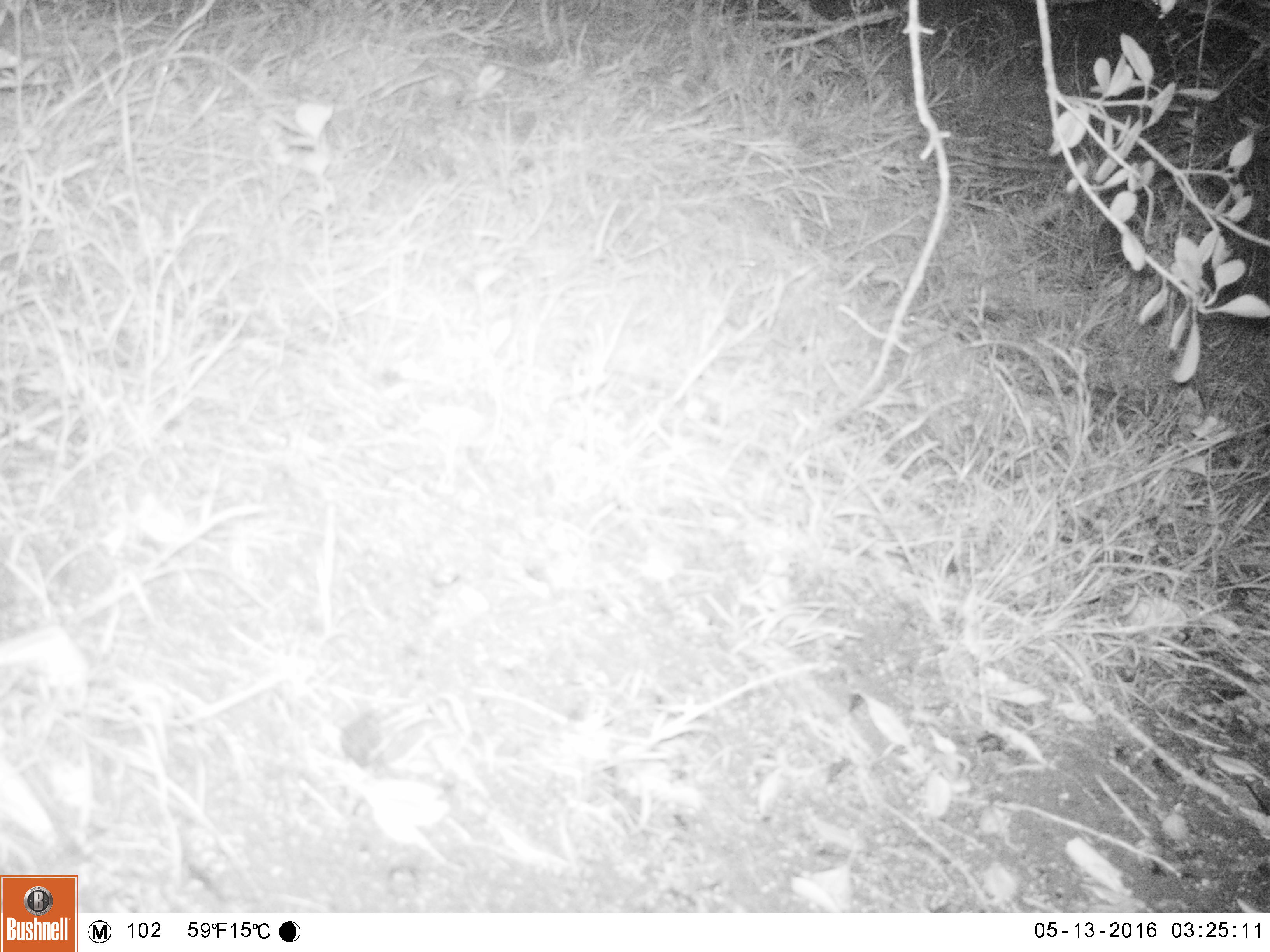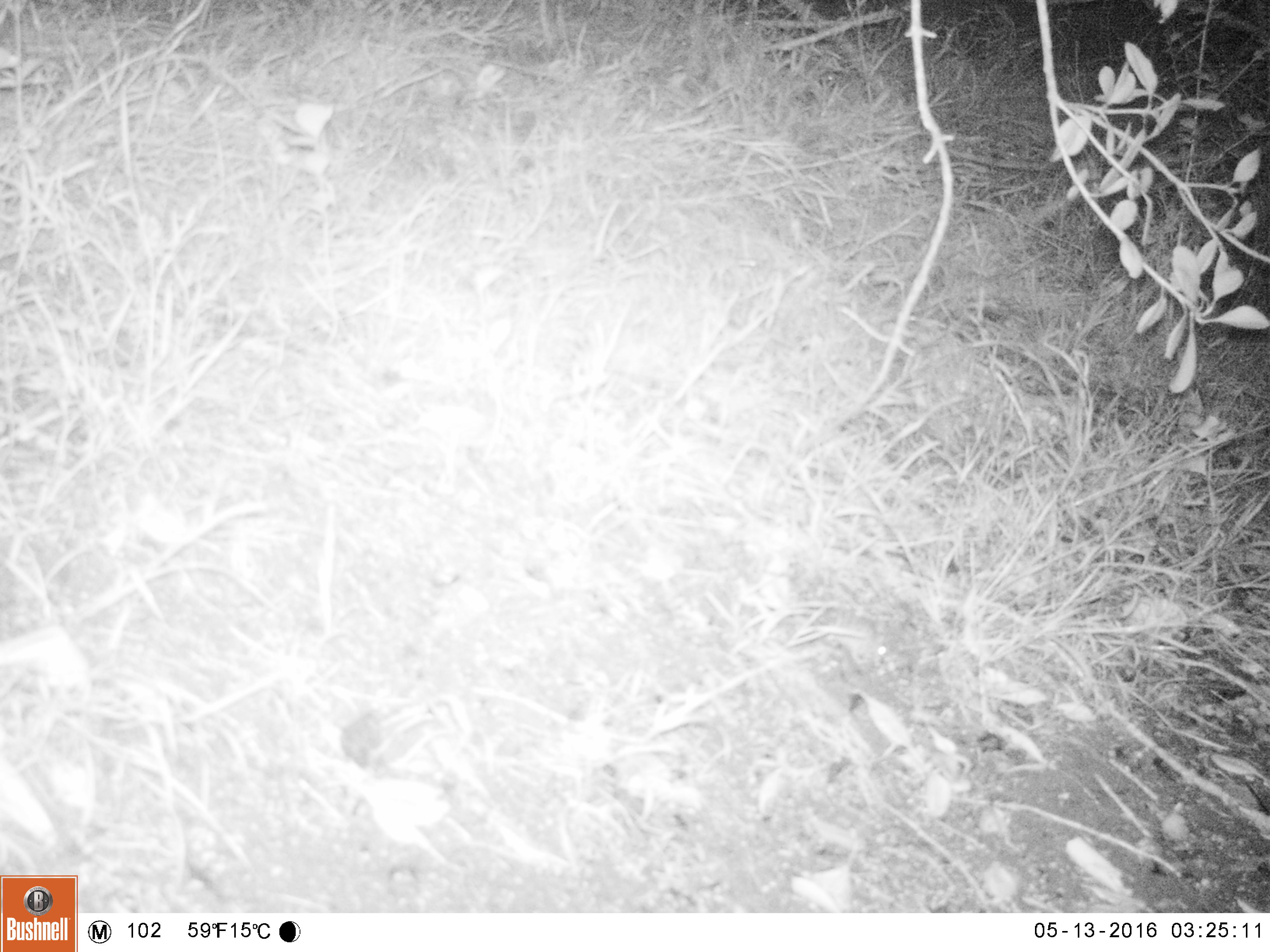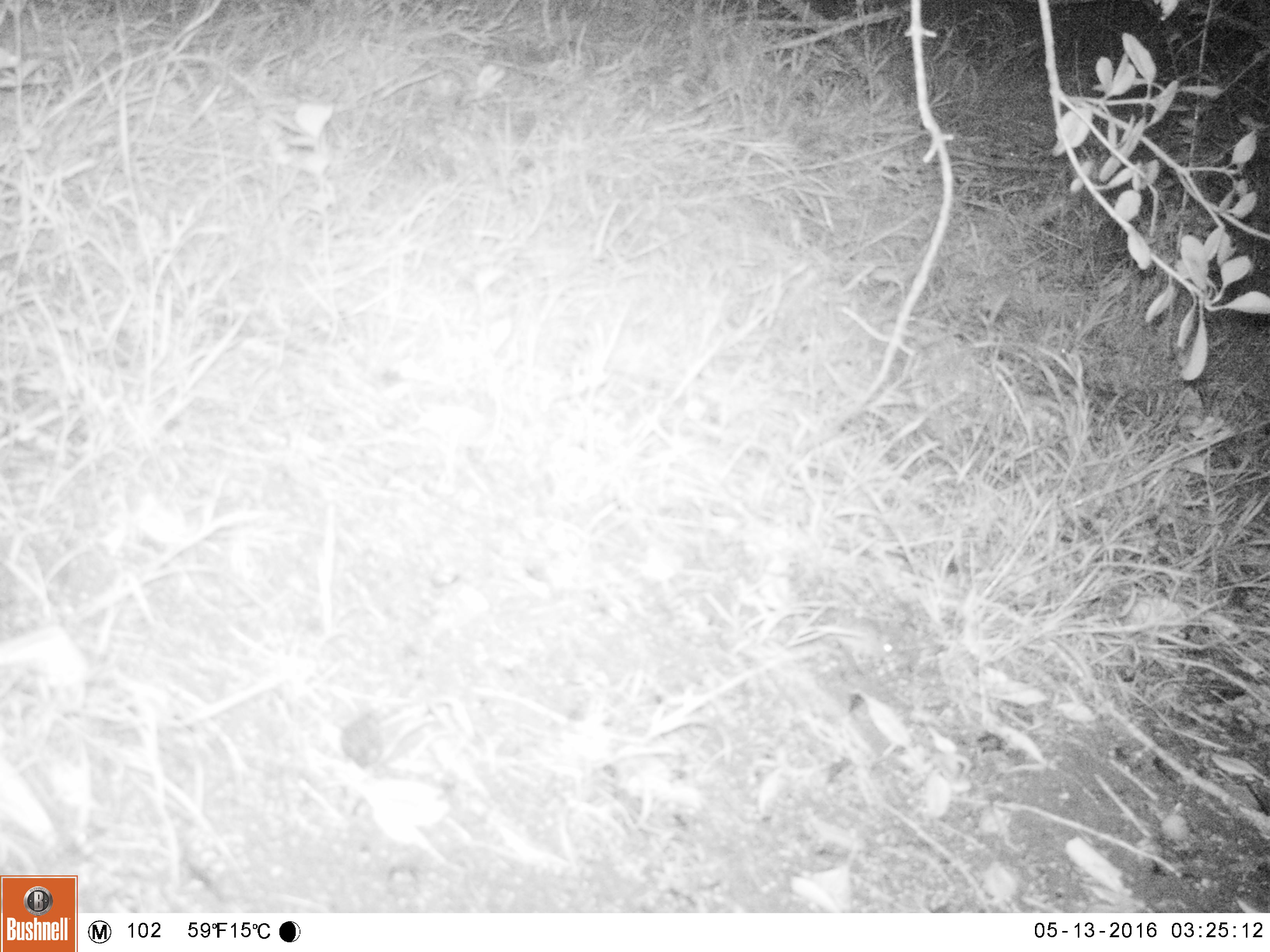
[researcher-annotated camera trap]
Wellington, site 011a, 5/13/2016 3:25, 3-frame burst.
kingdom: Animalia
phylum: Chordata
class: Mammalia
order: Rodentia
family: Muridae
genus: Mus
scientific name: Mus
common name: mouse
Mouse (Mus).